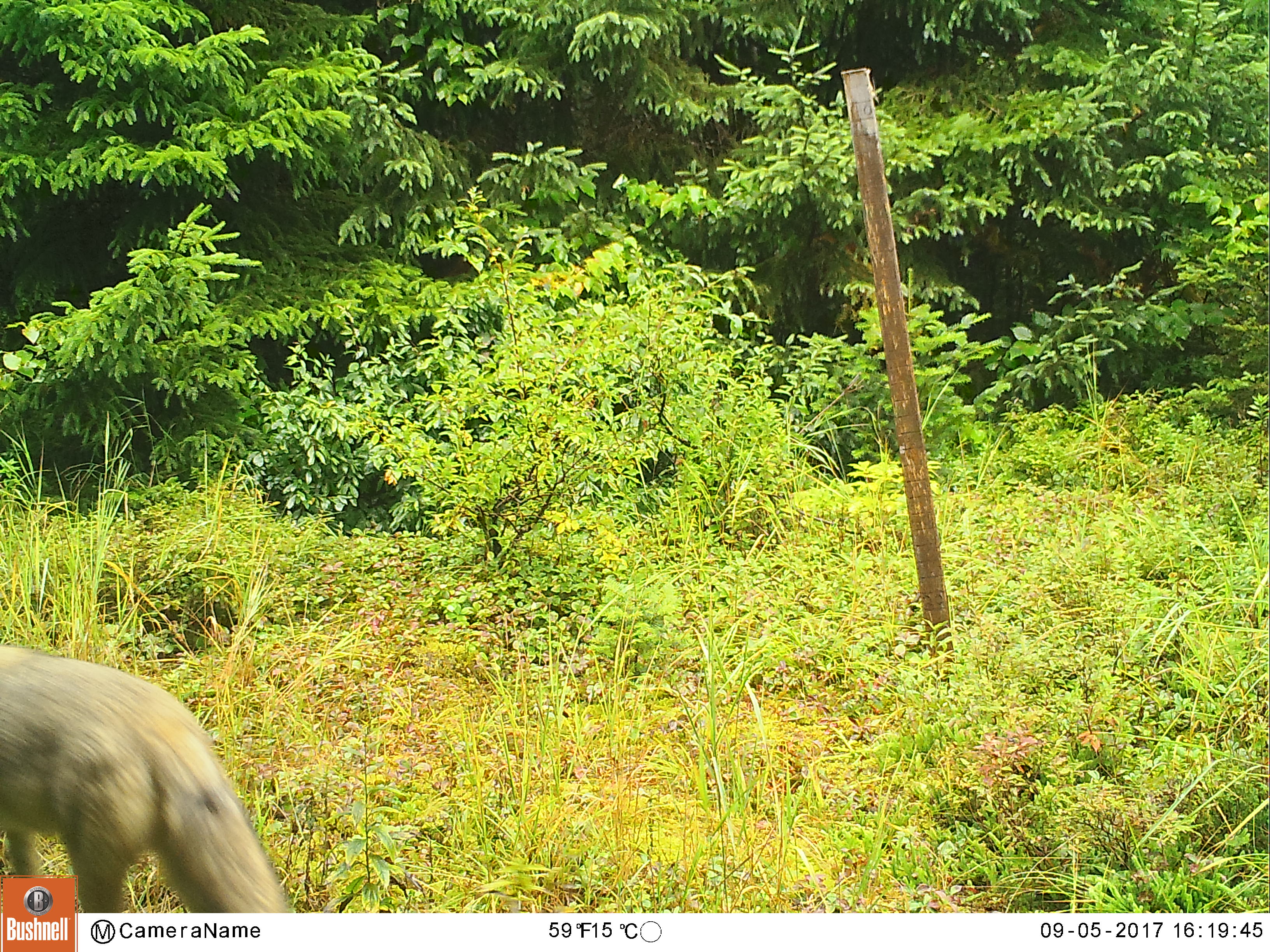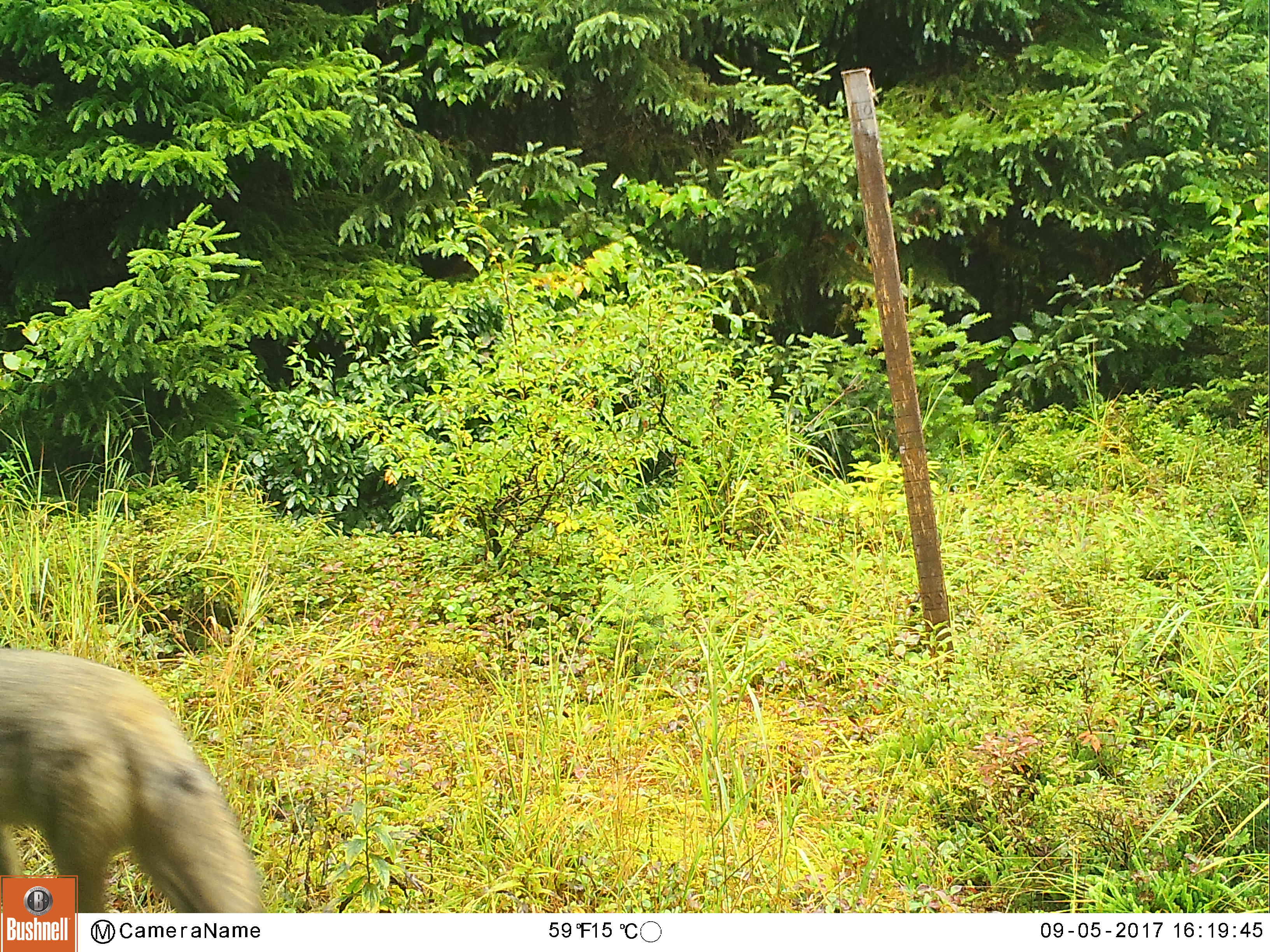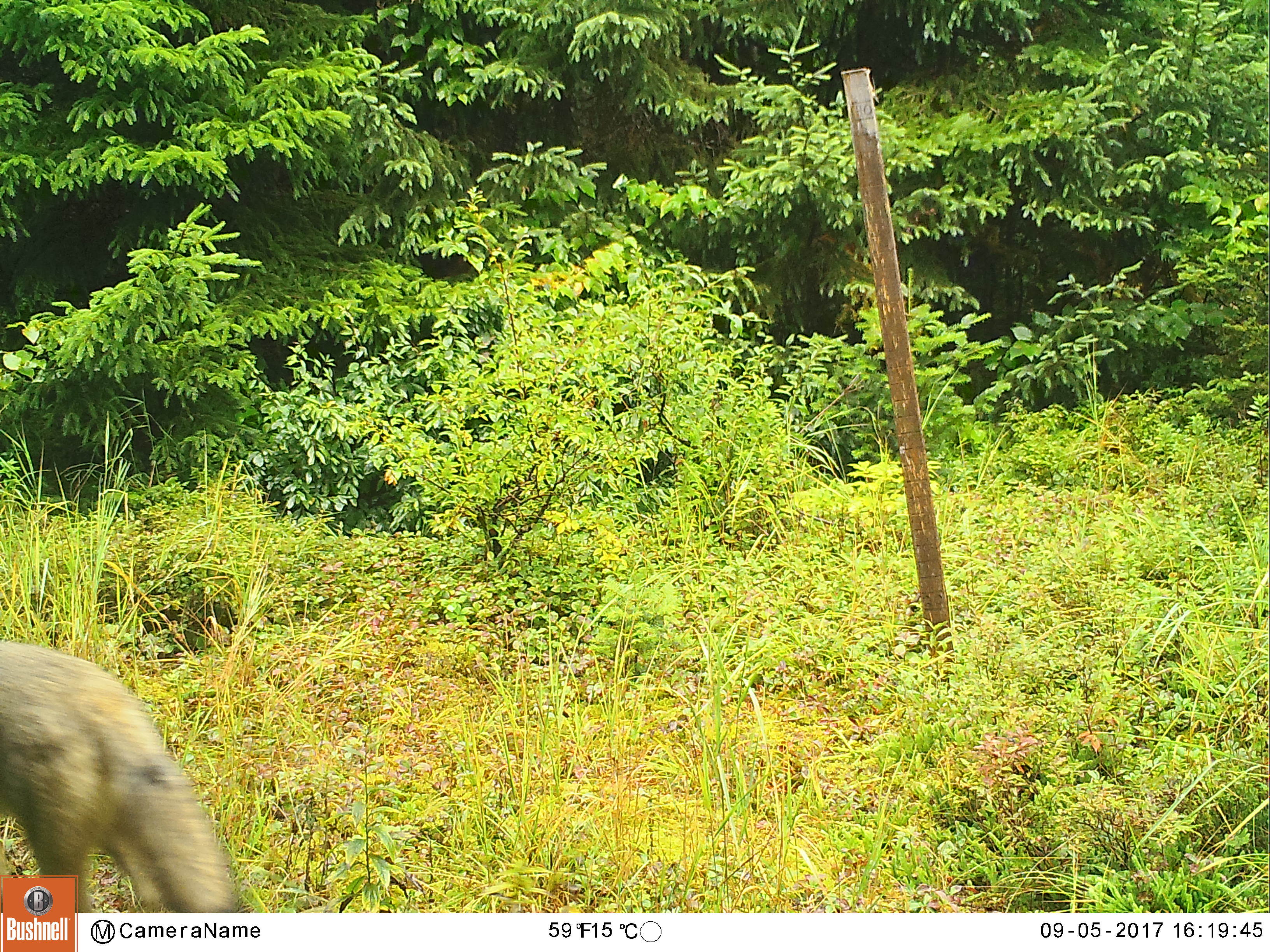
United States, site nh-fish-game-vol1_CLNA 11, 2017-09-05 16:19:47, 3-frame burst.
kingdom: Animalia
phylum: Chordata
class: Mammalia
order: Carnivora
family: Canidae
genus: Canis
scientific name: Canis latrans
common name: coyote